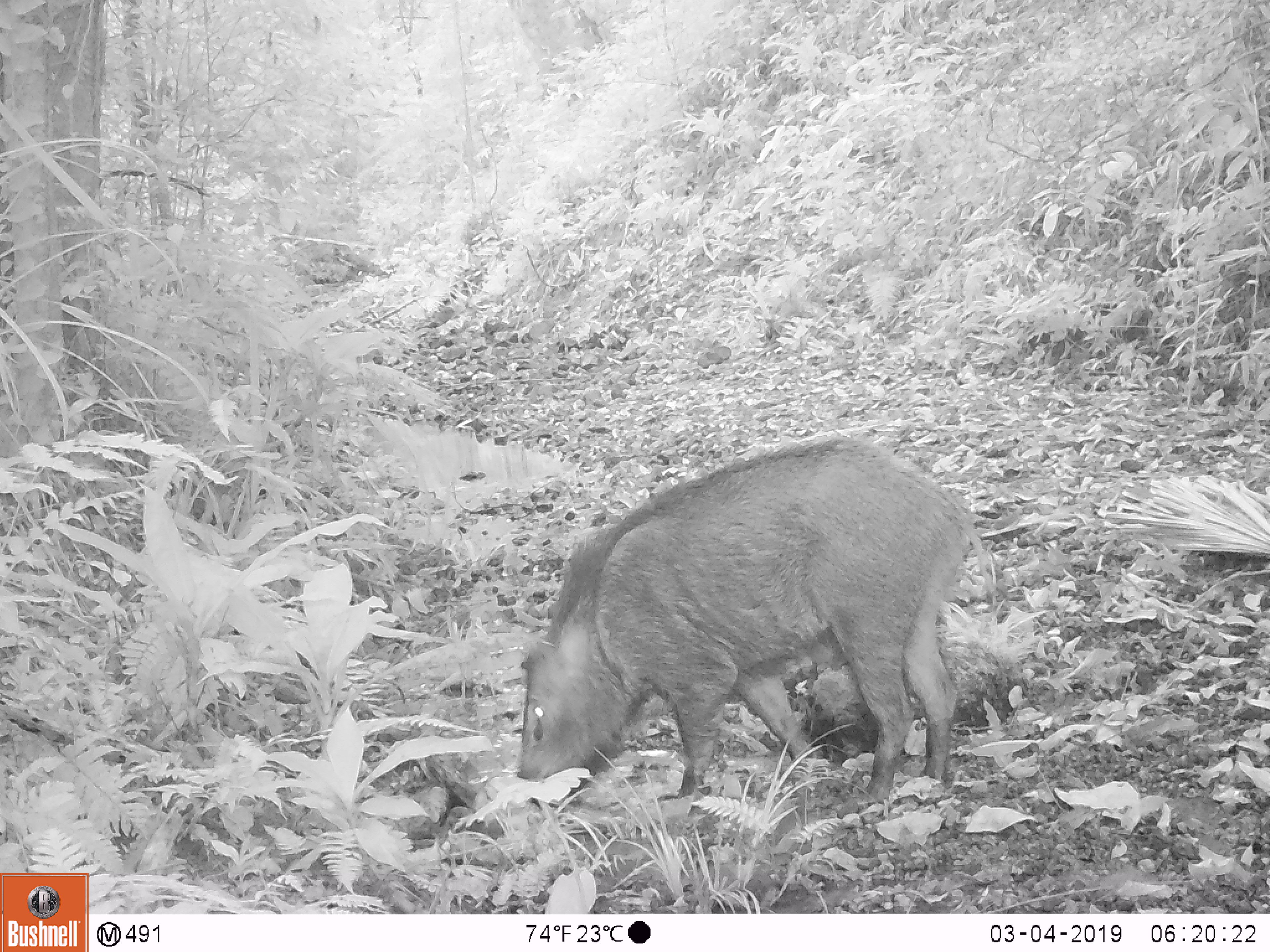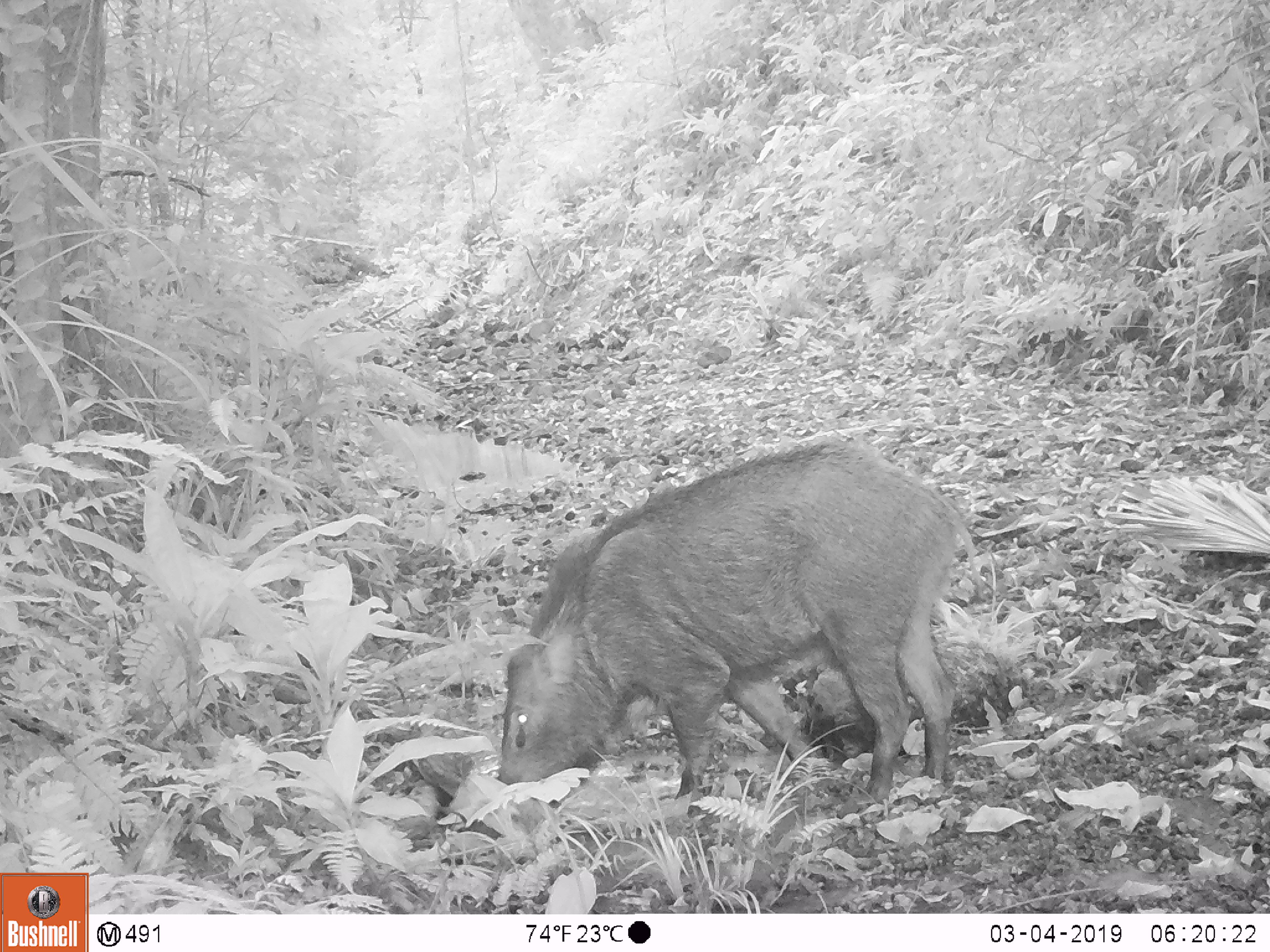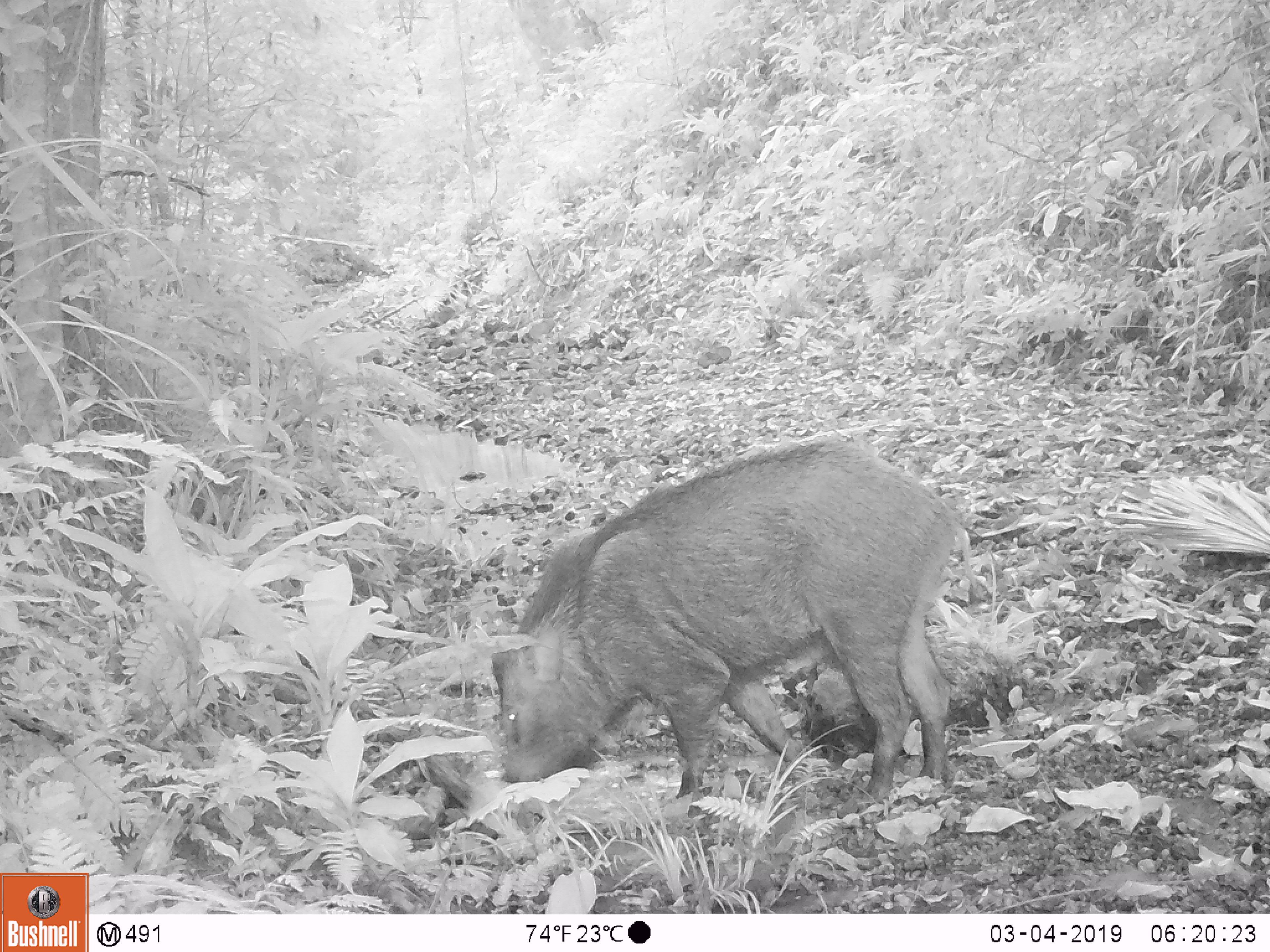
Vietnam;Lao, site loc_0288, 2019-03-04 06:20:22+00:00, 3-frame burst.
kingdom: Animalia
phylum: Chordata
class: Mammalia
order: Artiodactyla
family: Suidae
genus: Sus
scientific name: Sus scrofa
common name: eurasian wild pig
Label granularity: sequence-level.